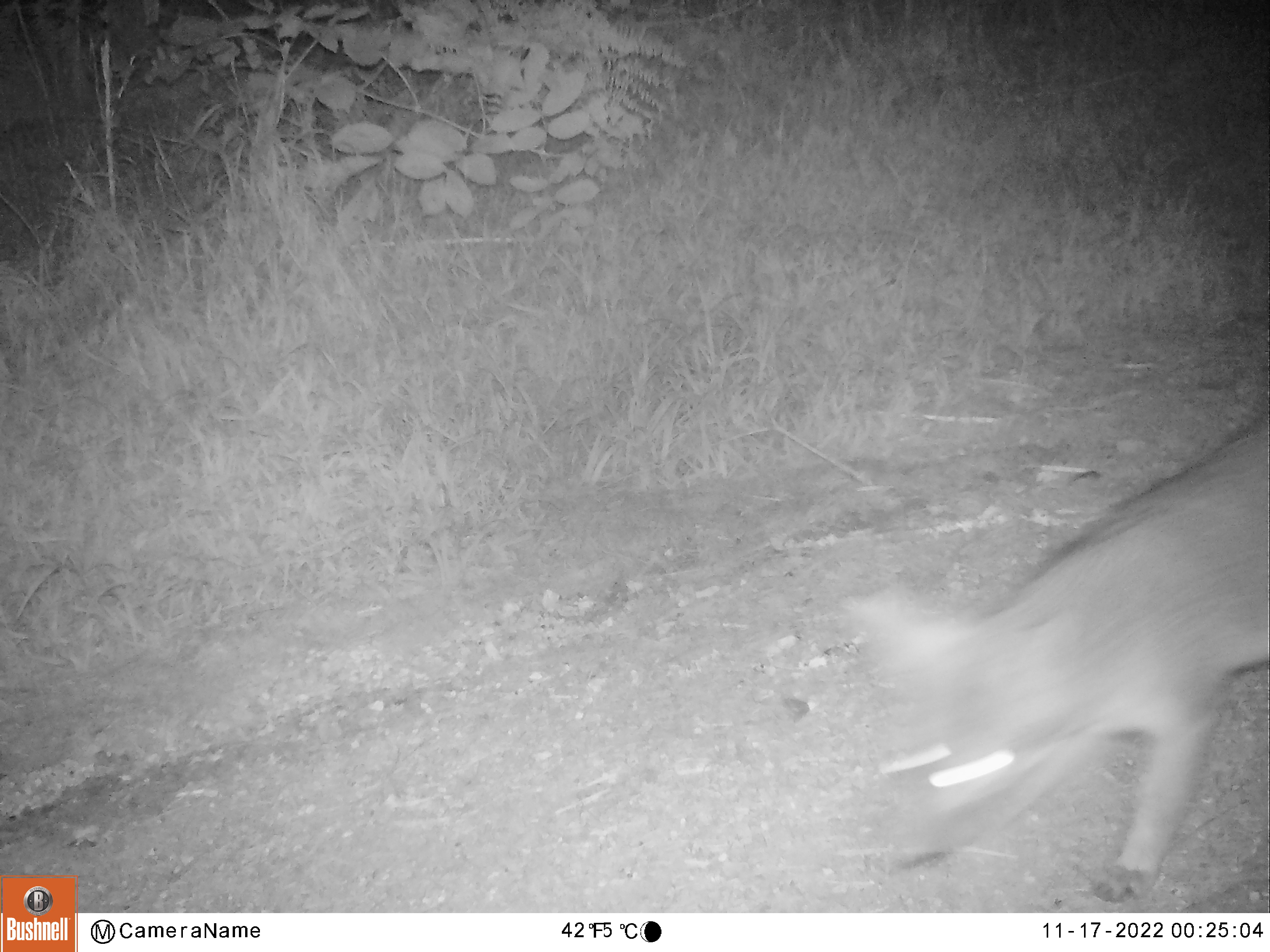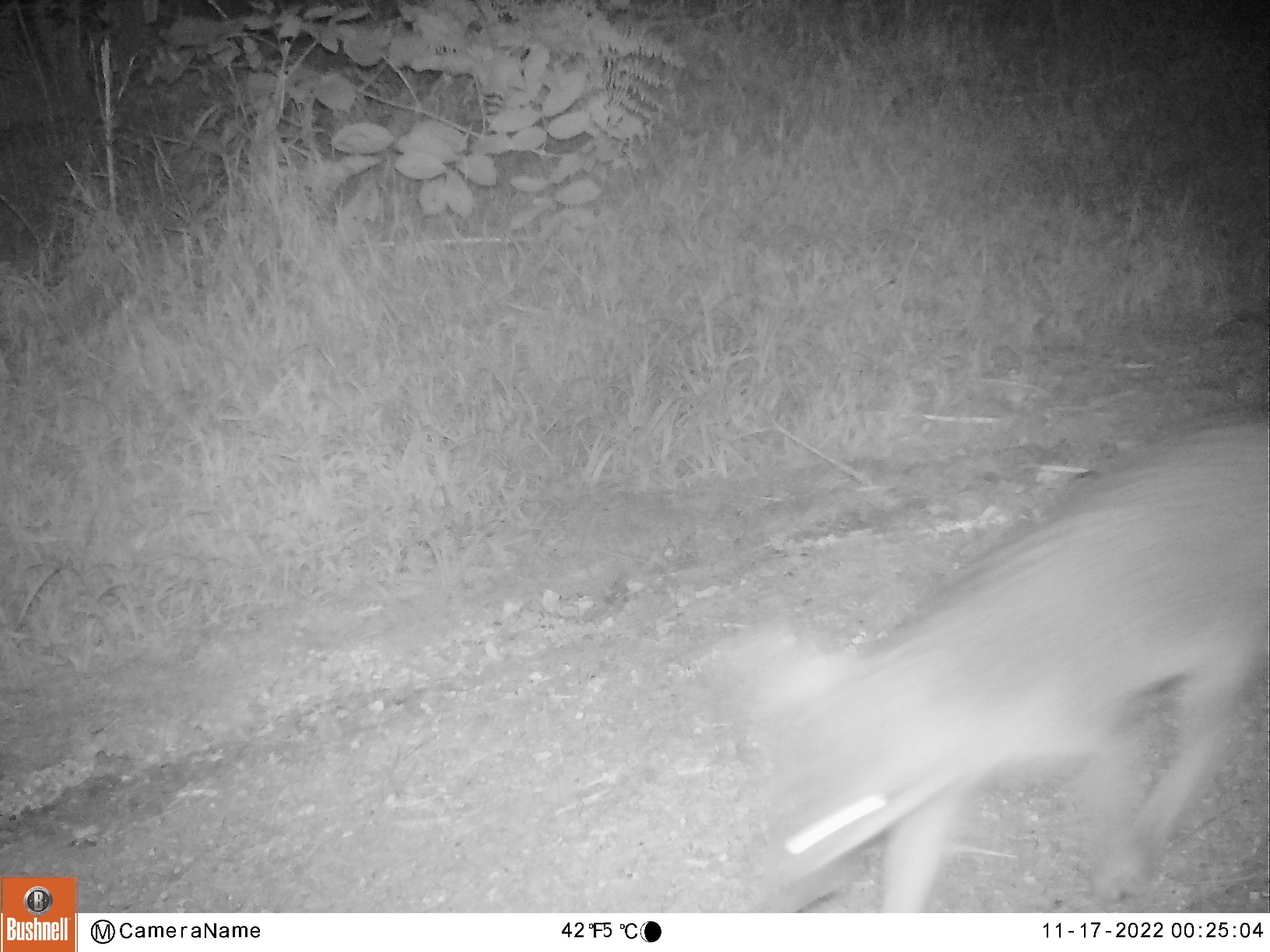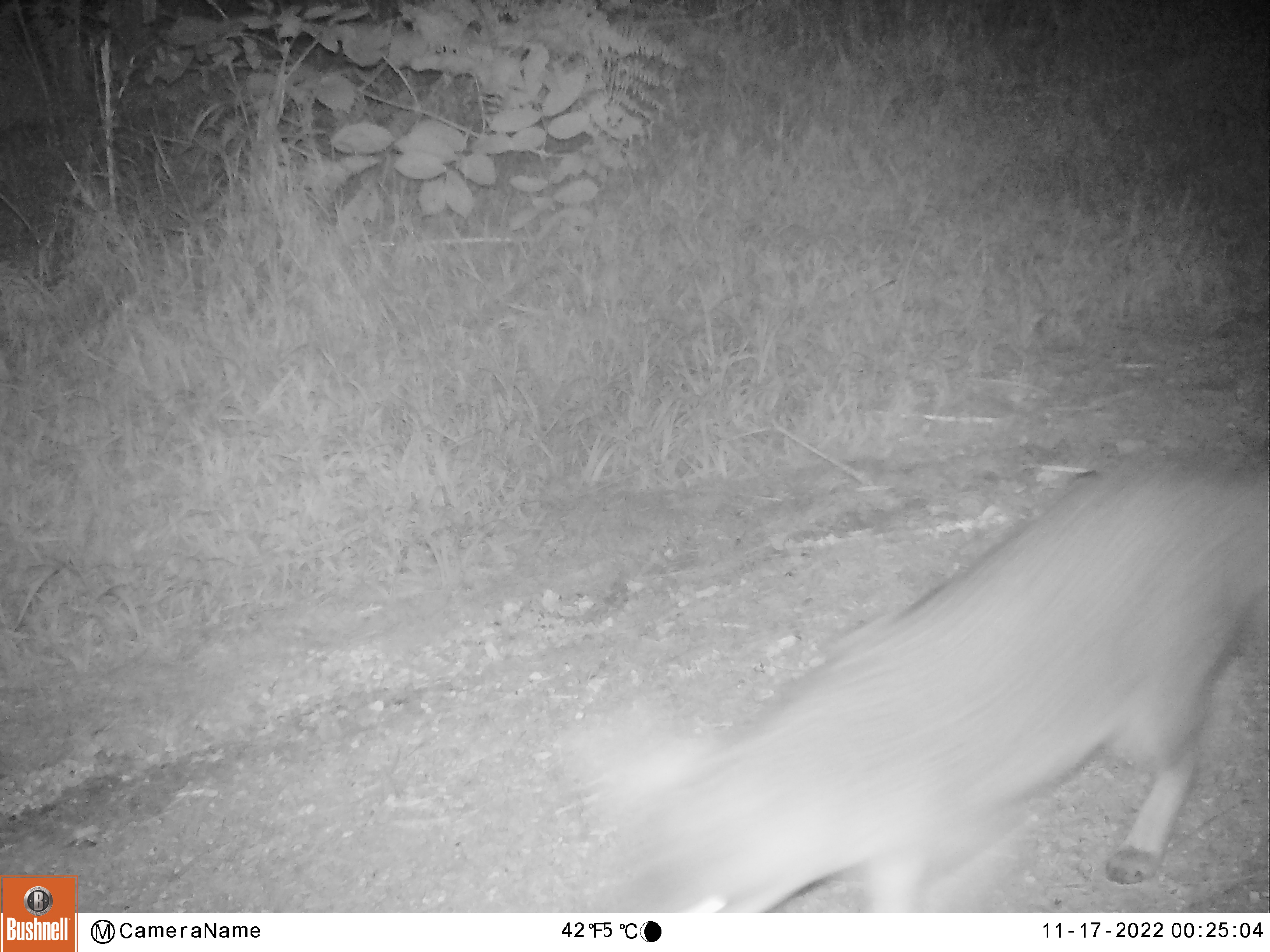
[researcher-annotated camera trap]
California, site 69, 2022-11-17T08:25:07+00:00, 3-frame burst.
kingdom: Animalia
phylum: Chordata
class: Mammalia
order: Carnivora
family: Canidae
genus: Urocyon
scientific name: Urocyon cinereoargenteus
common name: gray fox